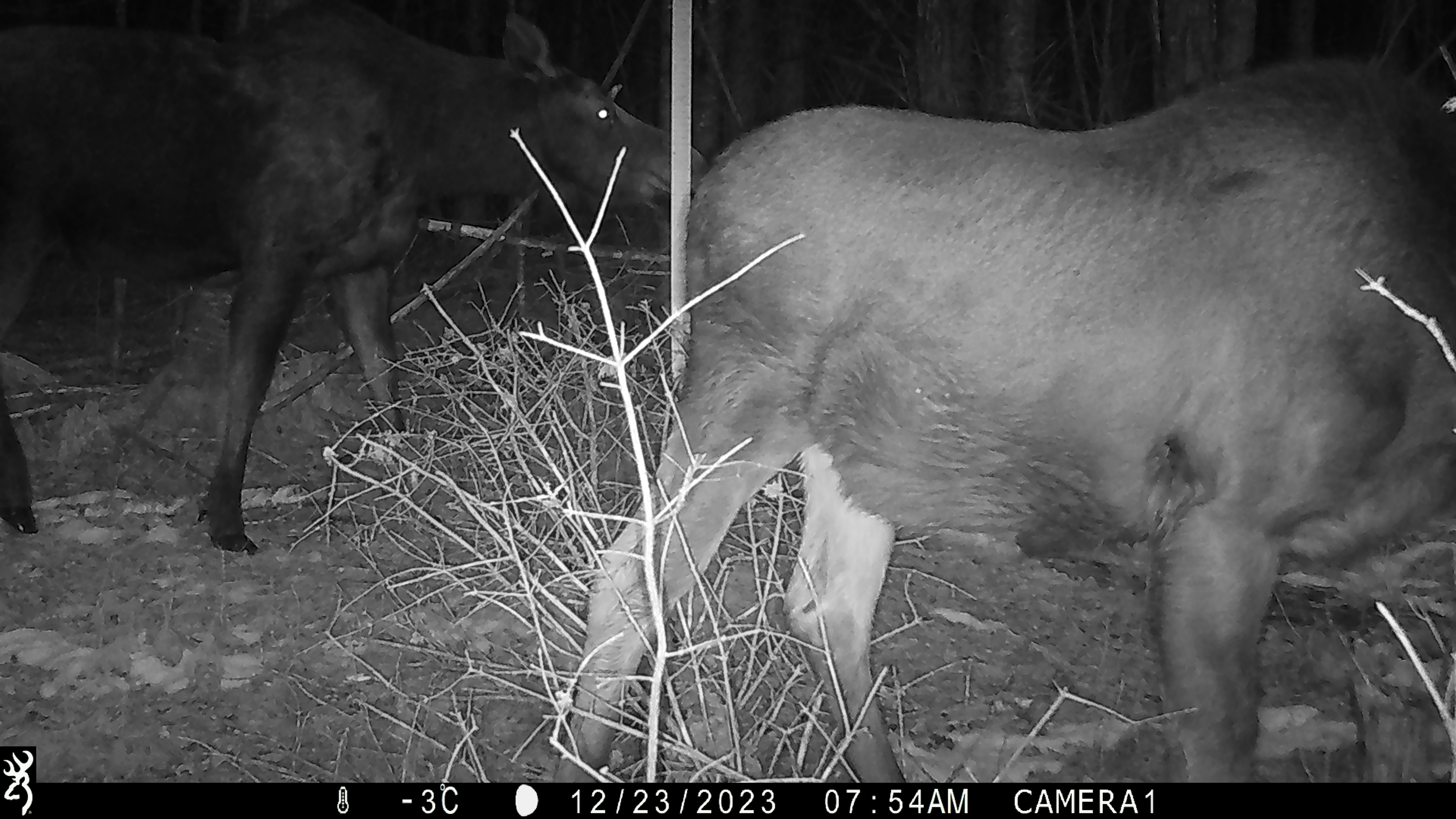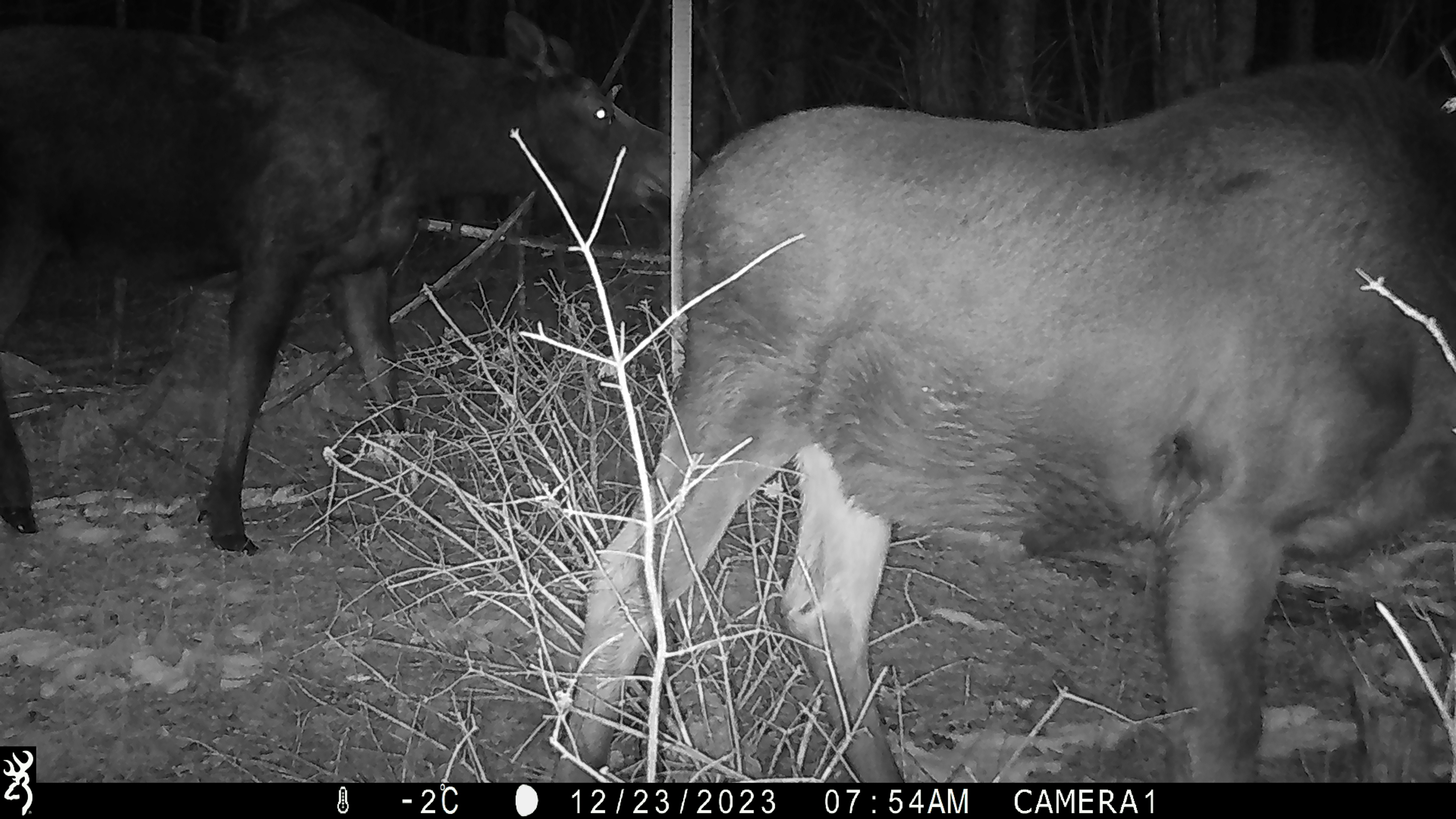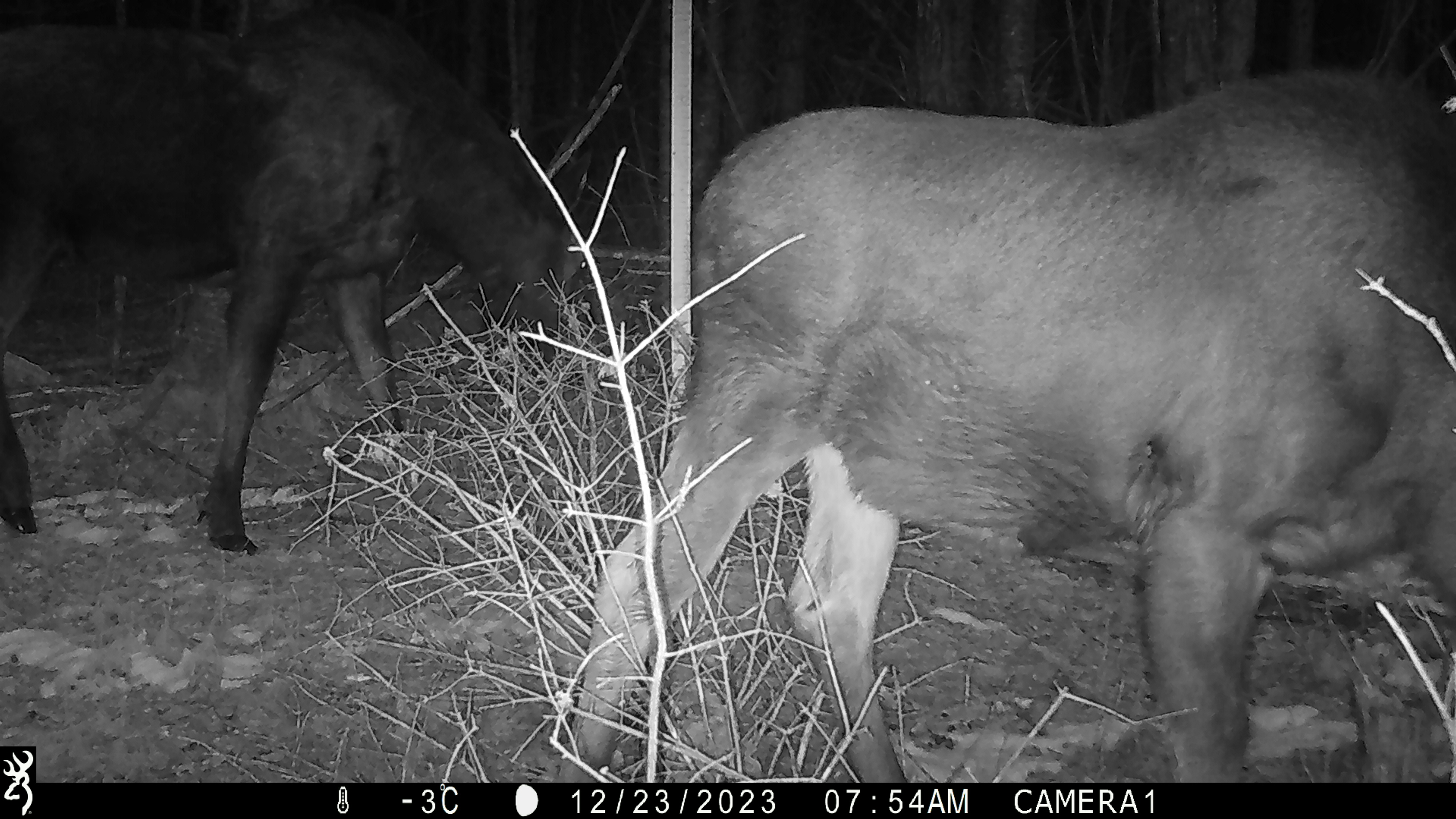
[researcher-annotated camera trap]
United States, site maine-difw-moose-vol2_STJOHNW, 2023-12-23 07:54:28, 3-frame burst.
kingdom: Animalia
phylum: Chordata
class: Mammalia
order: Artiodactyla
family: Cervidae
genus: Alces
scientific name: Alces alces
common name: moose